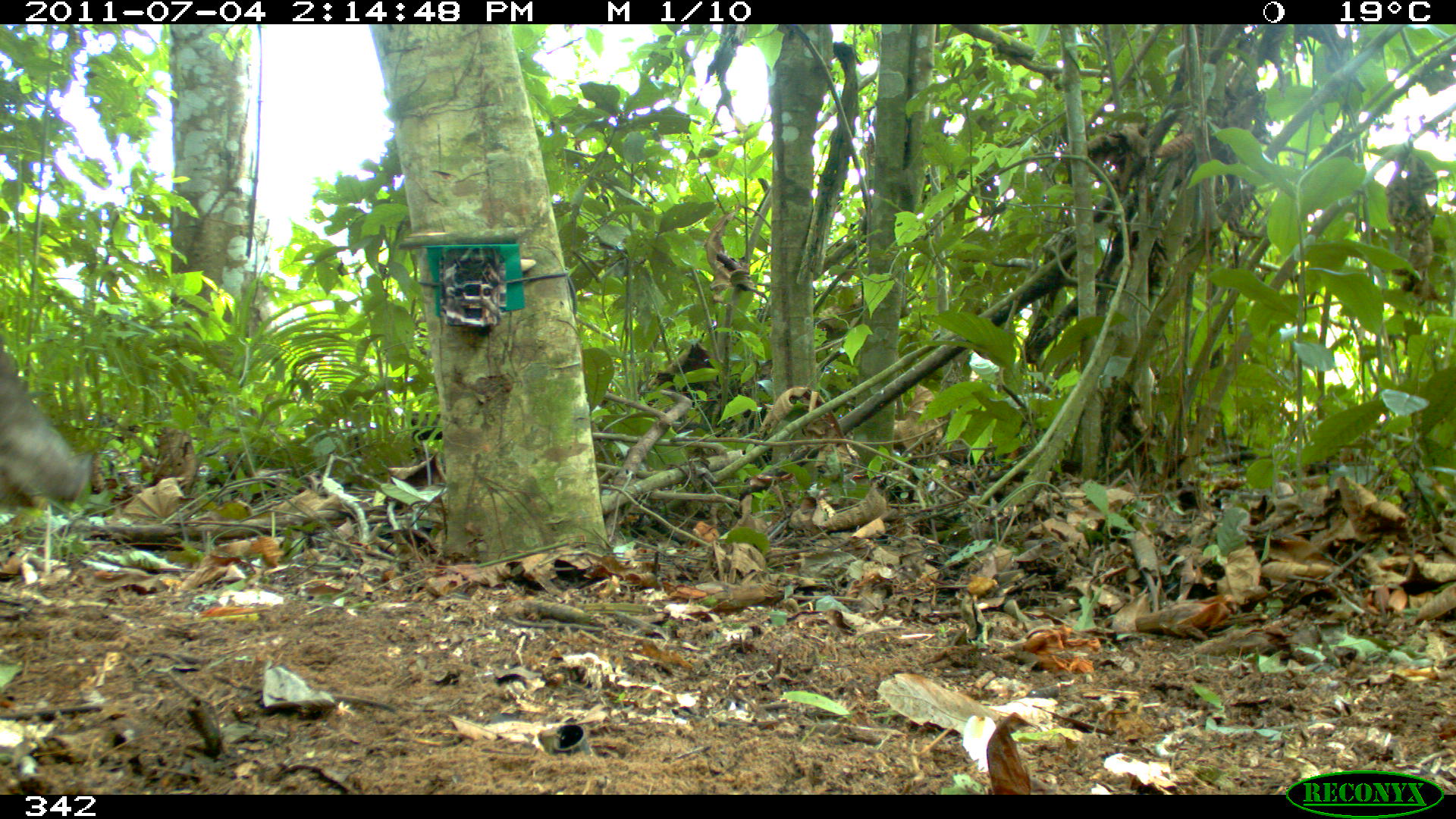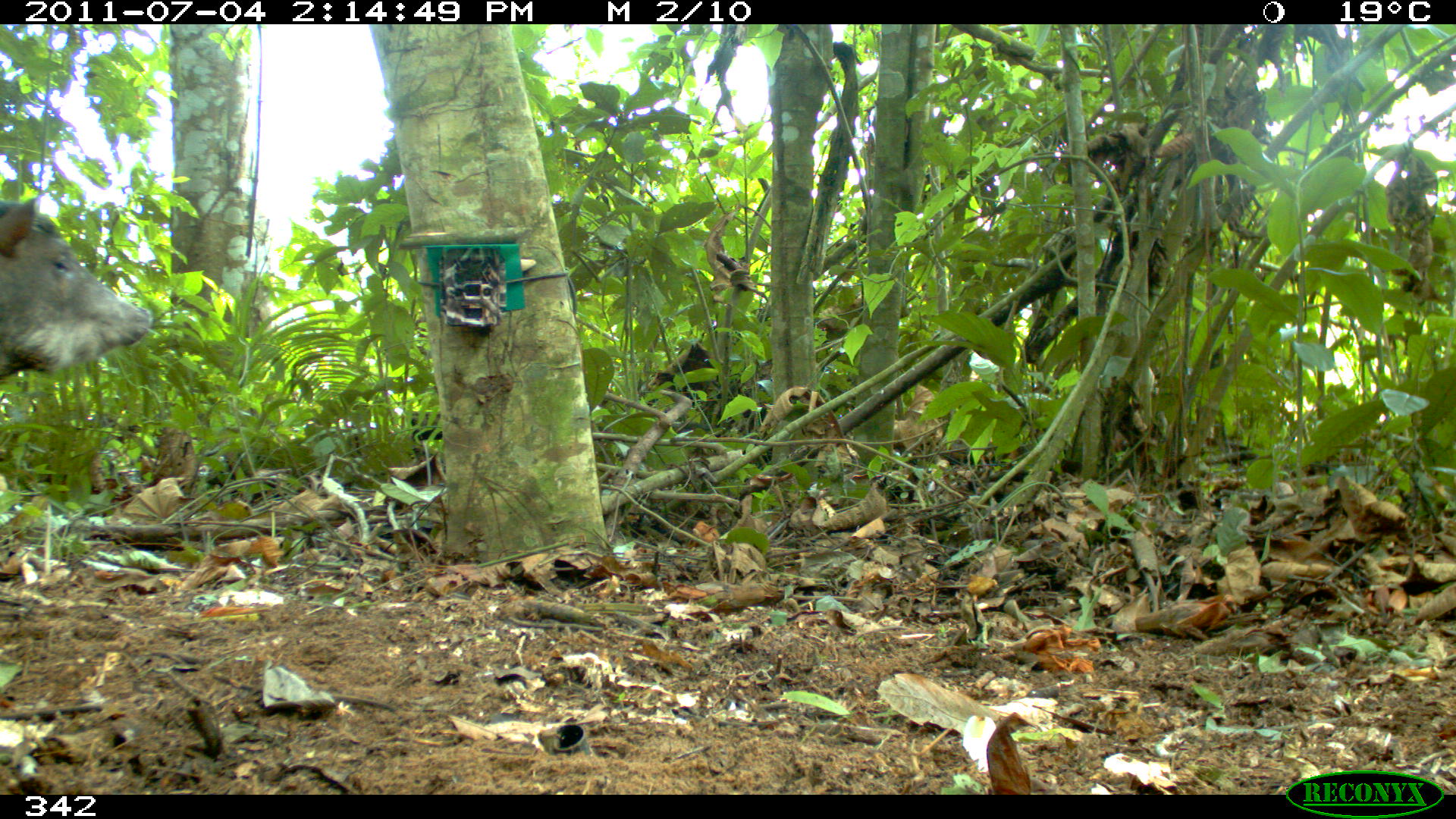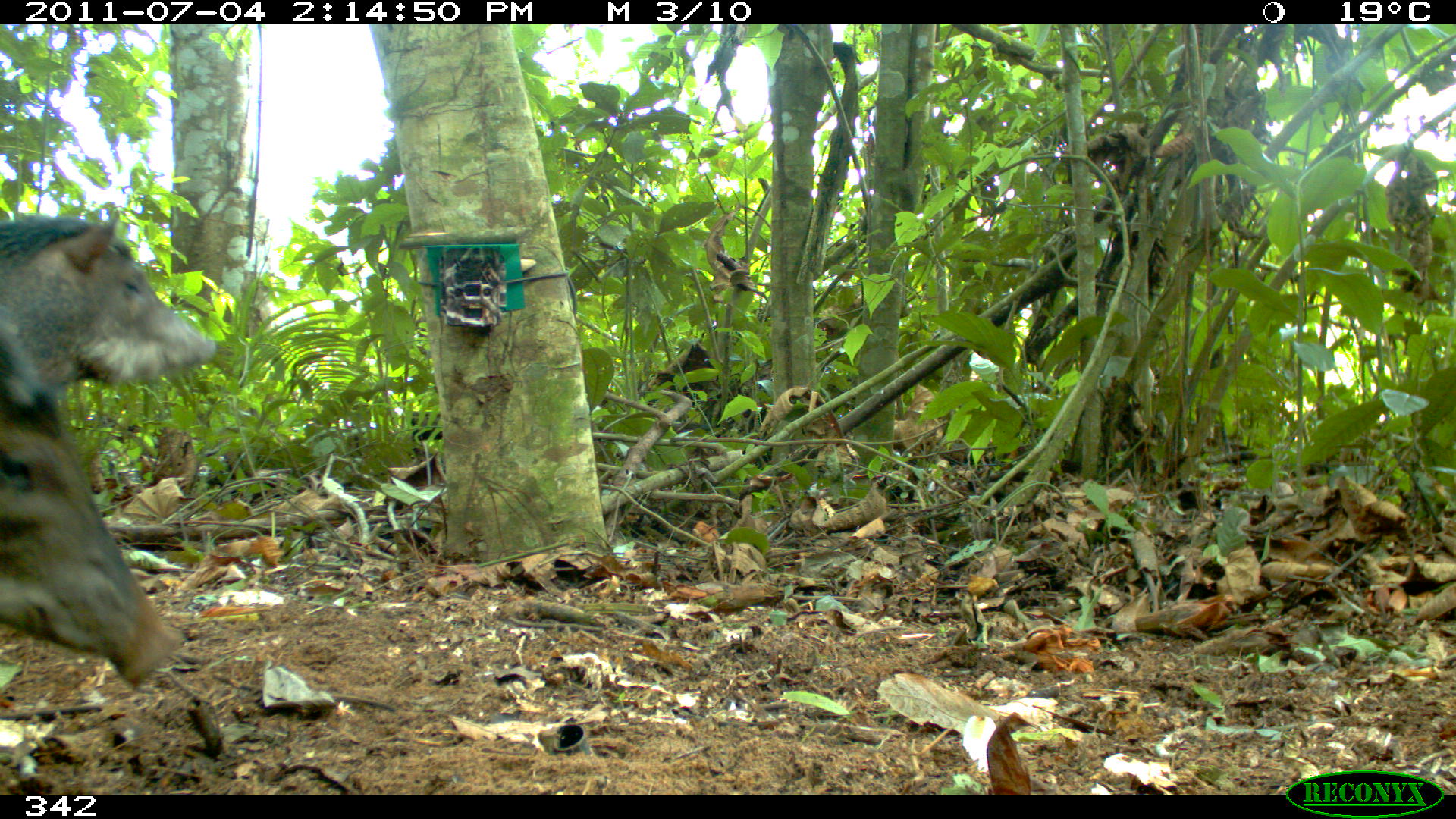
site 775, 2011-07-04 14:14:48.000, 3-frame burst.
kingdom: Animalia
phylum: Chordata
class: Mammalia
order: Artiodactyla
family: Tayassuidae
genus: Tayassu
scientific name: Tayassu pecari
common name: white-lipped peccary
Tayassu pecari (white-lipped peccary).